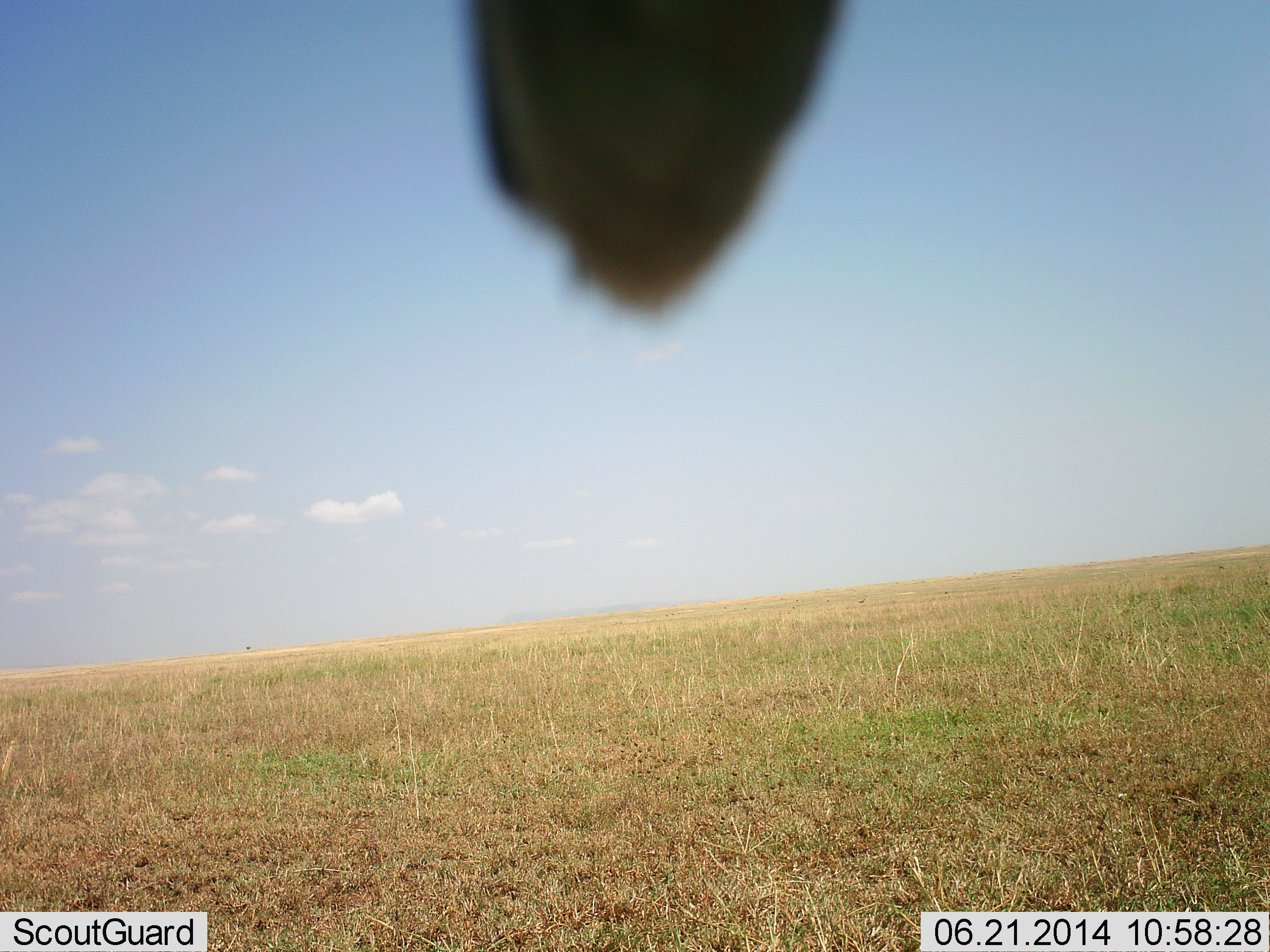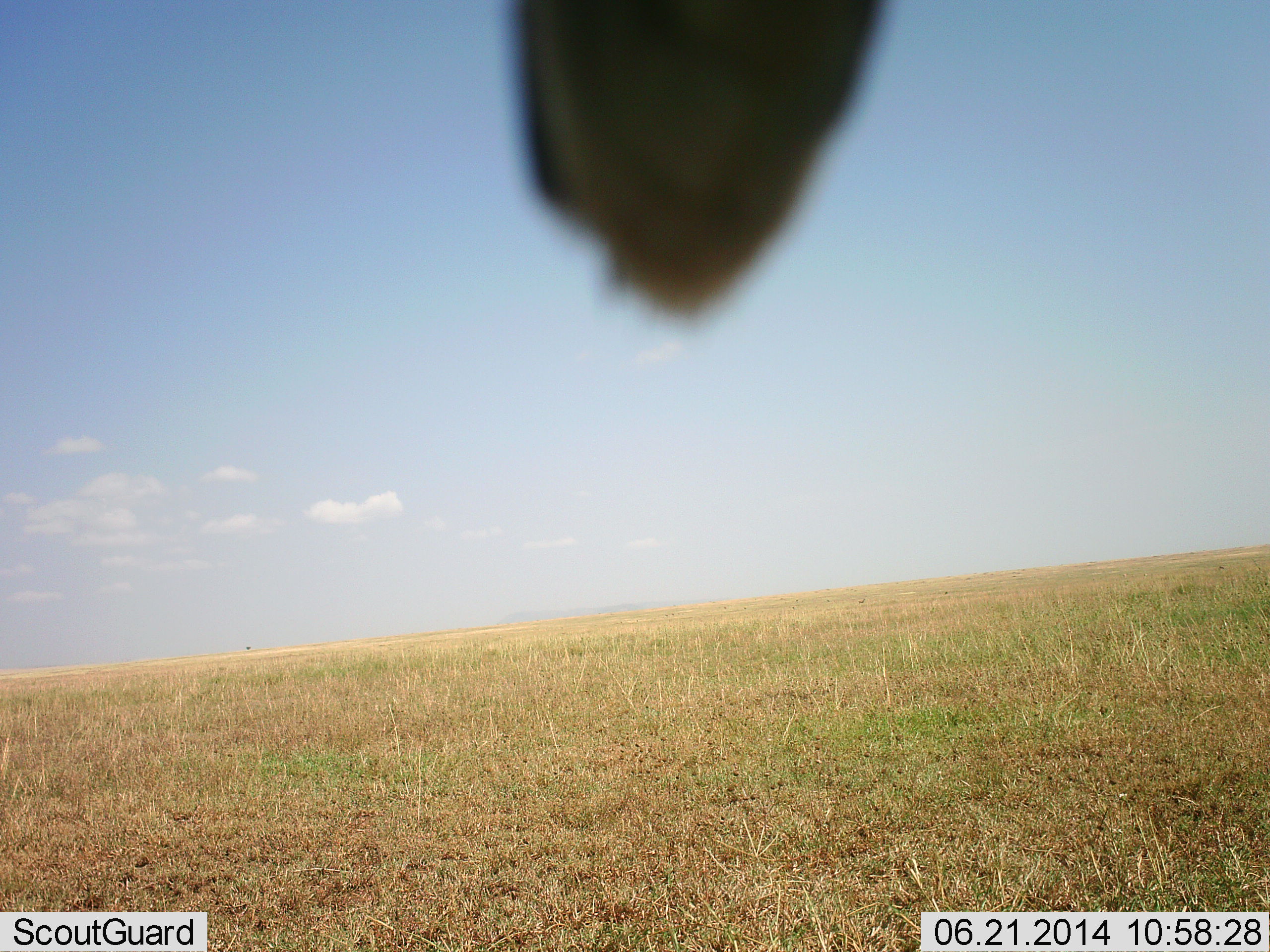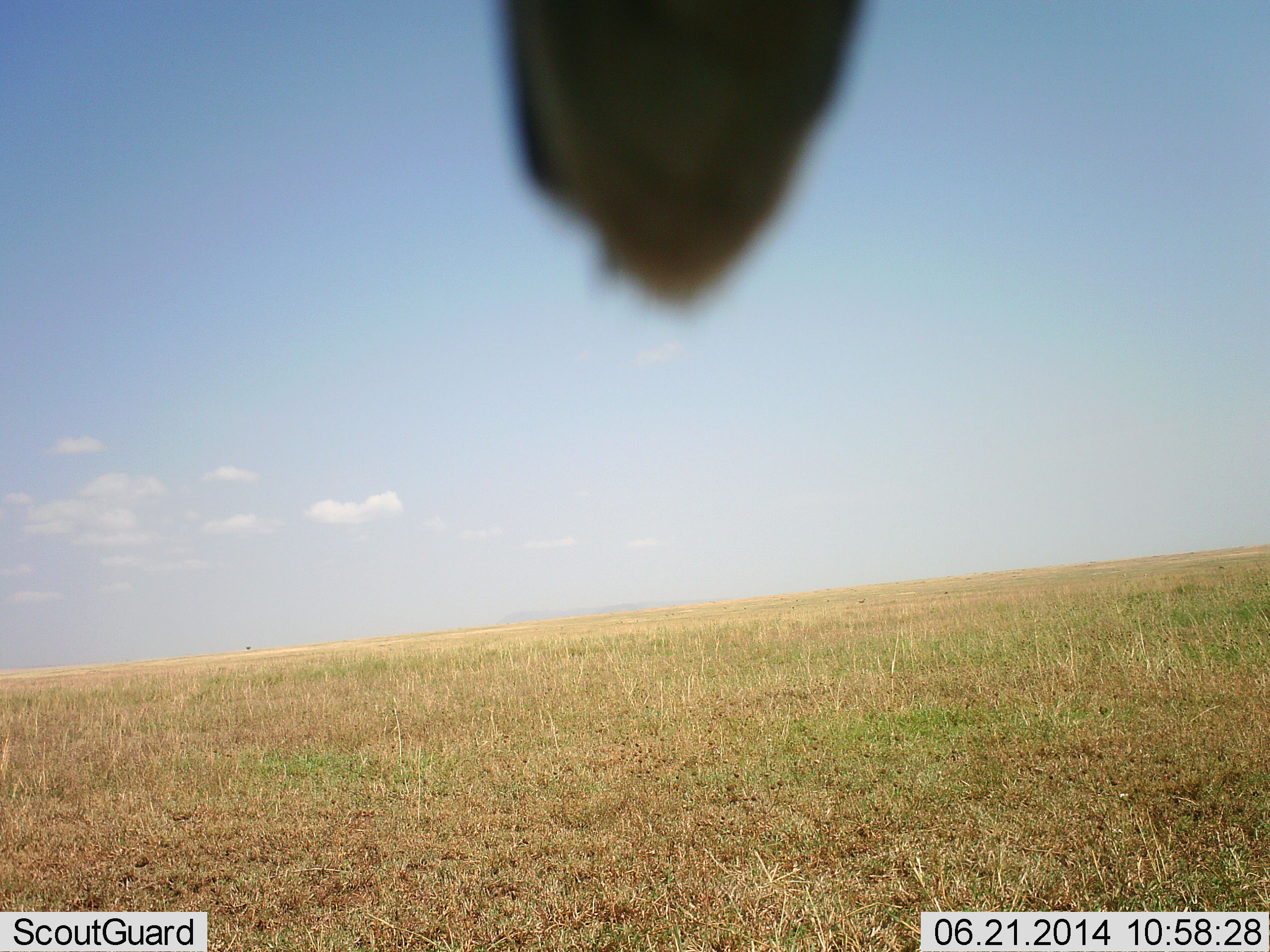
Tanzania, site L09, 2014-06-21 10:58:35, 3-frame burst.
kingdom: Animalia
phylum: Chordata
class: Aves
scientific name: Aves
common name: bird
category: otherbird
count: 1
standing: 60%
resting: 40%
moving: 0%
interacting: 0%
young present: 0%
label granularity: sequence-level